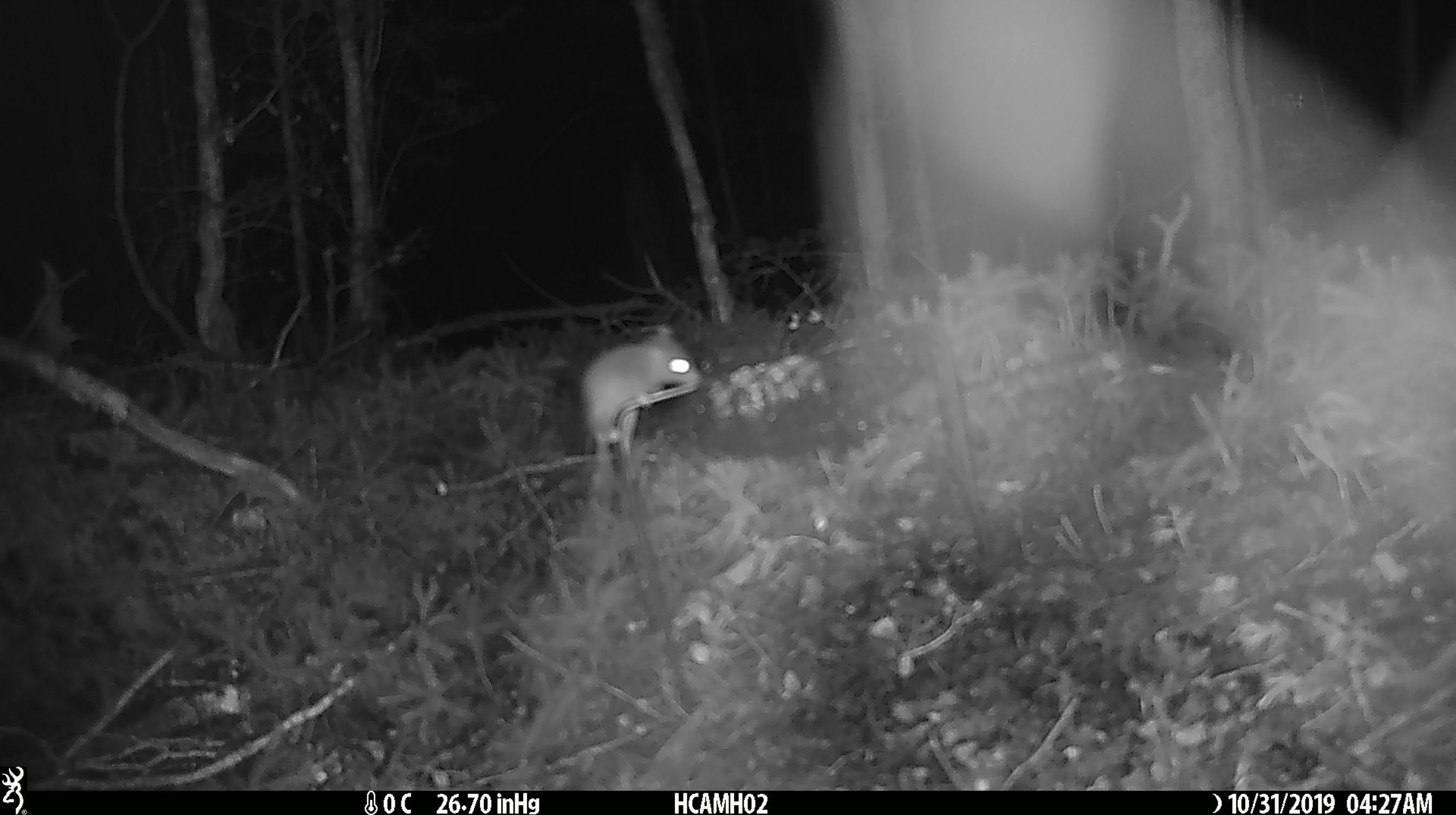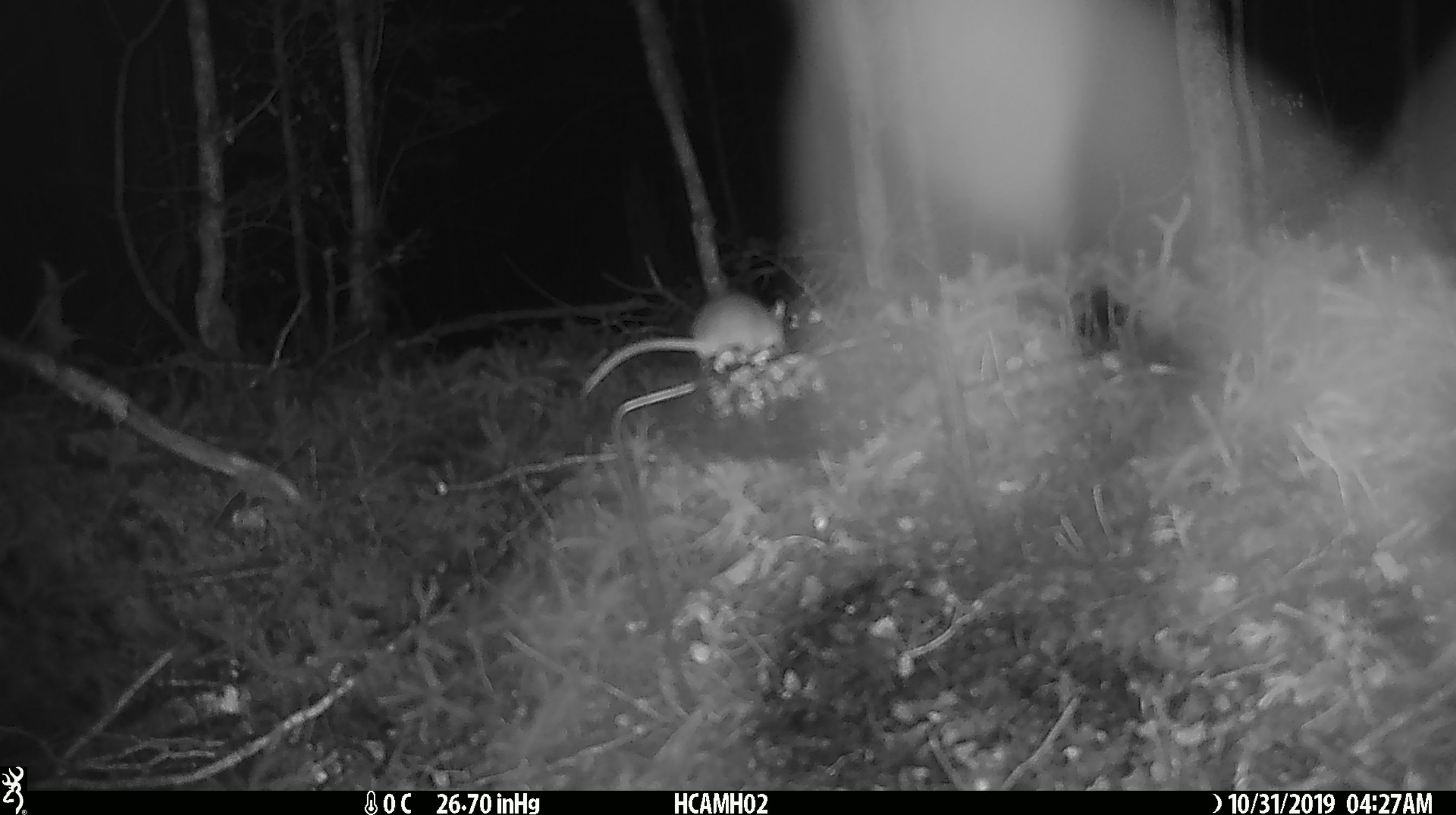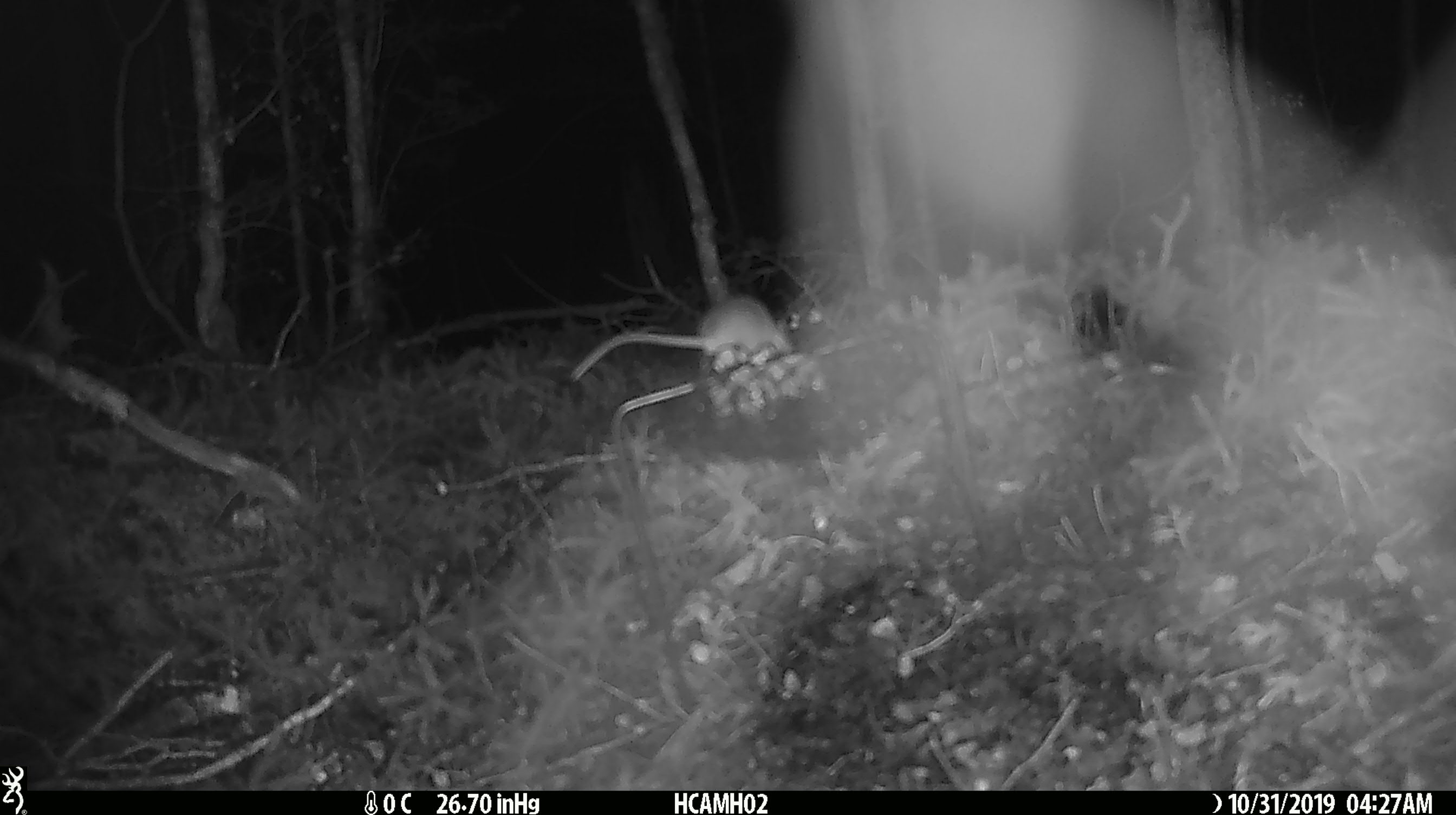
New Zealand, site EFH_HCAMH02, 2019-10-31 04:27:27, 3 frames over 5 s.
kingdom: Animalia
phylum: Chordata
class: Mammalia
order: Rodentia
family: Muridae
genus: Mus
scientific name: Mus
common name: mouse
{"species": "mouse (Mus)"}